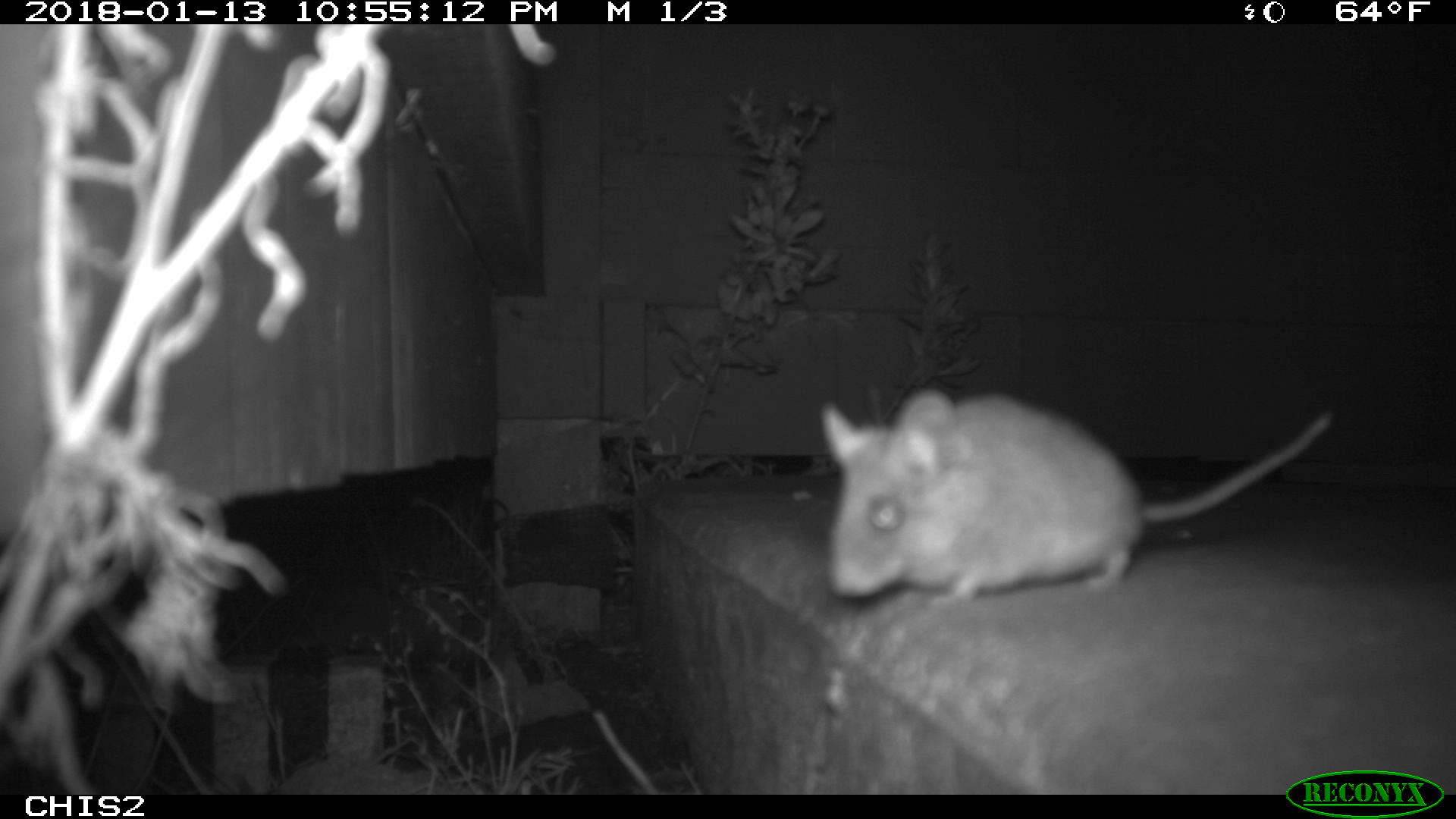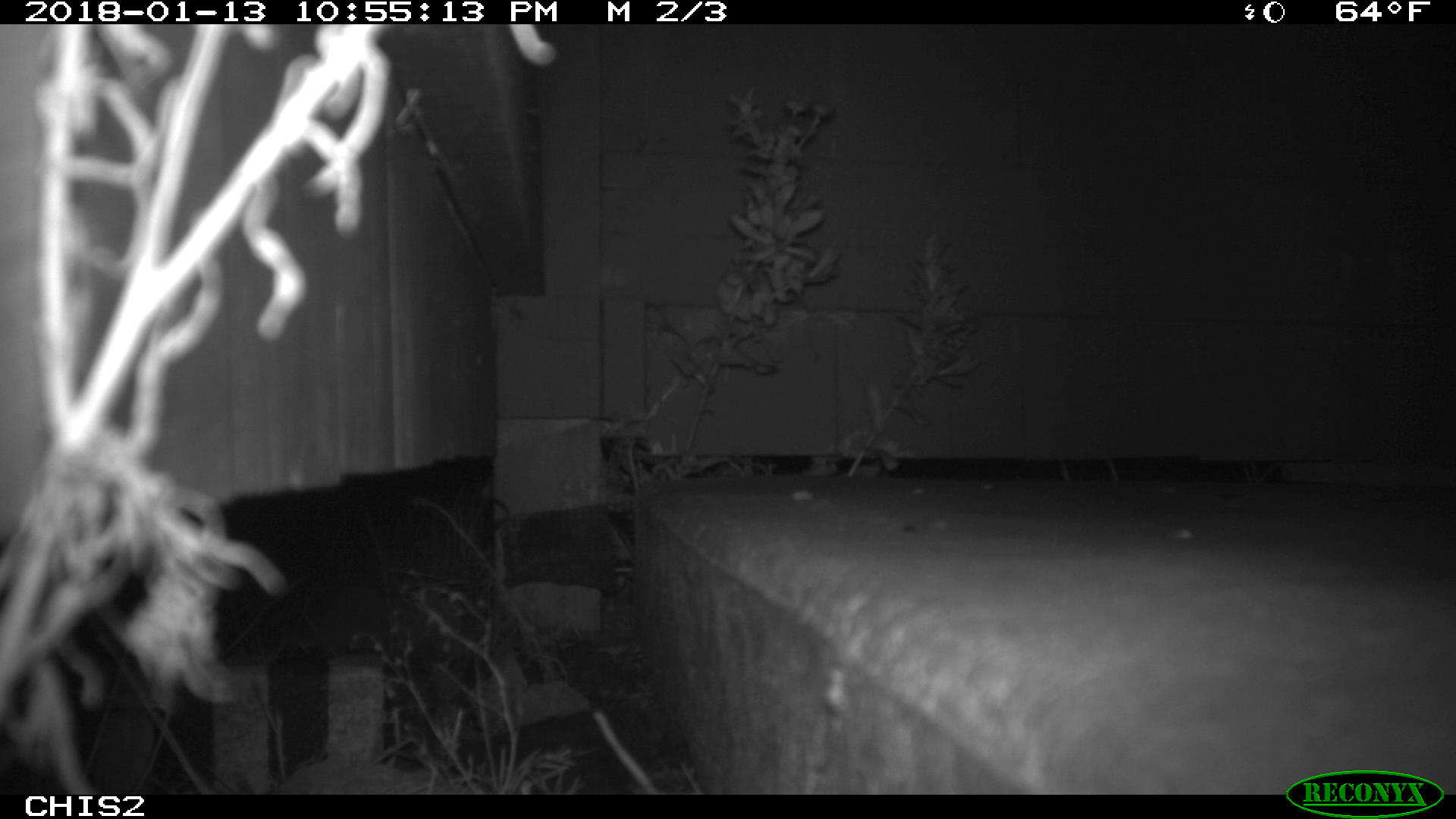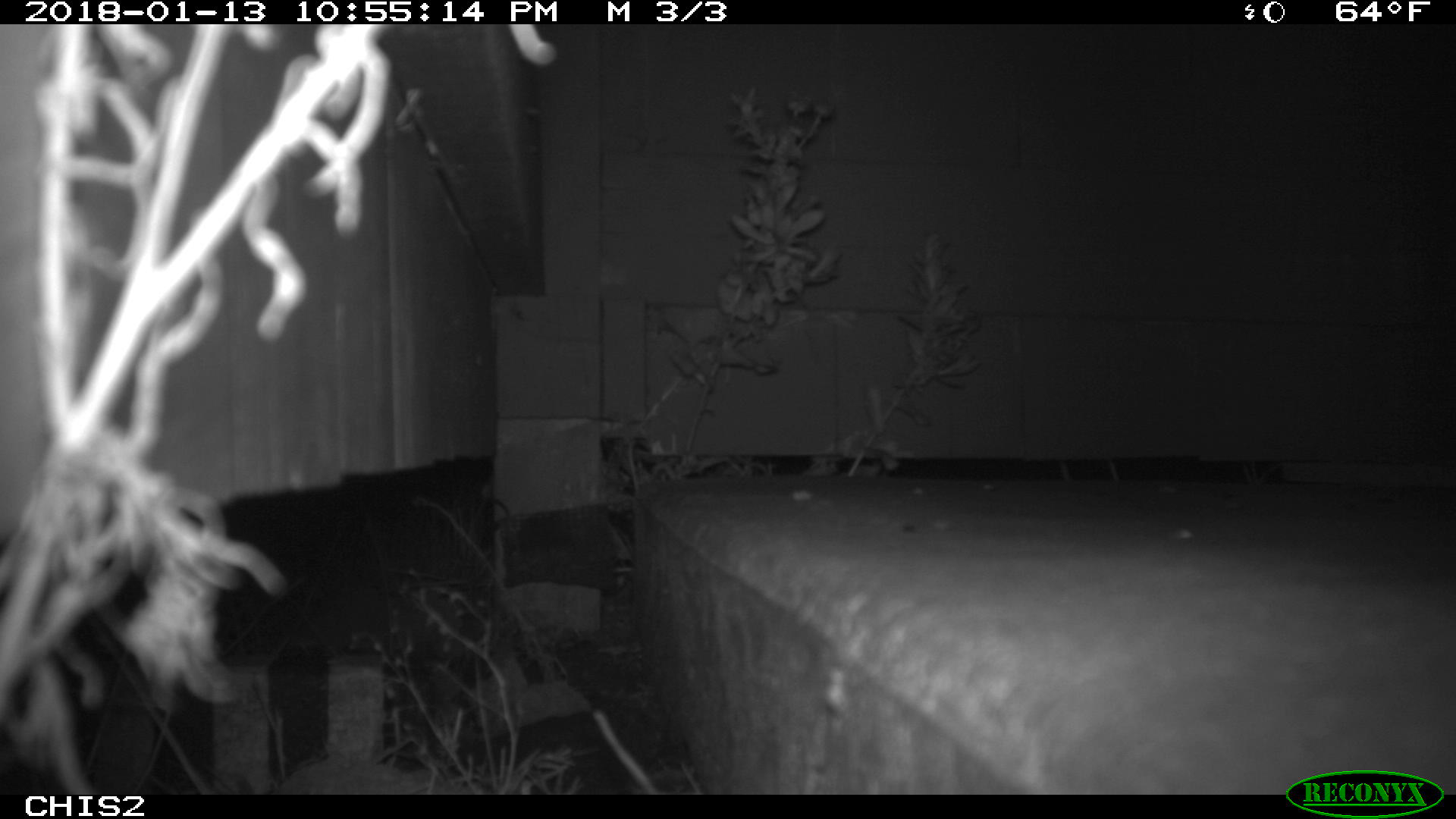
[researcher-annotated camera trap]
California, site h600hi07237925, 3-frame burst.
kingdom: Animalia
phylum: Chordata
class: Mammalia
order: Rodentia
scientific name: Rodentia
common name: rodent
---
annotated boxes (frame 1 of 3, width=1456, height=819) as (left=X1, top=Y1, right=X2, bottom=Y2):
rodent: (left=820, top=382, right=1335, bottom=607)